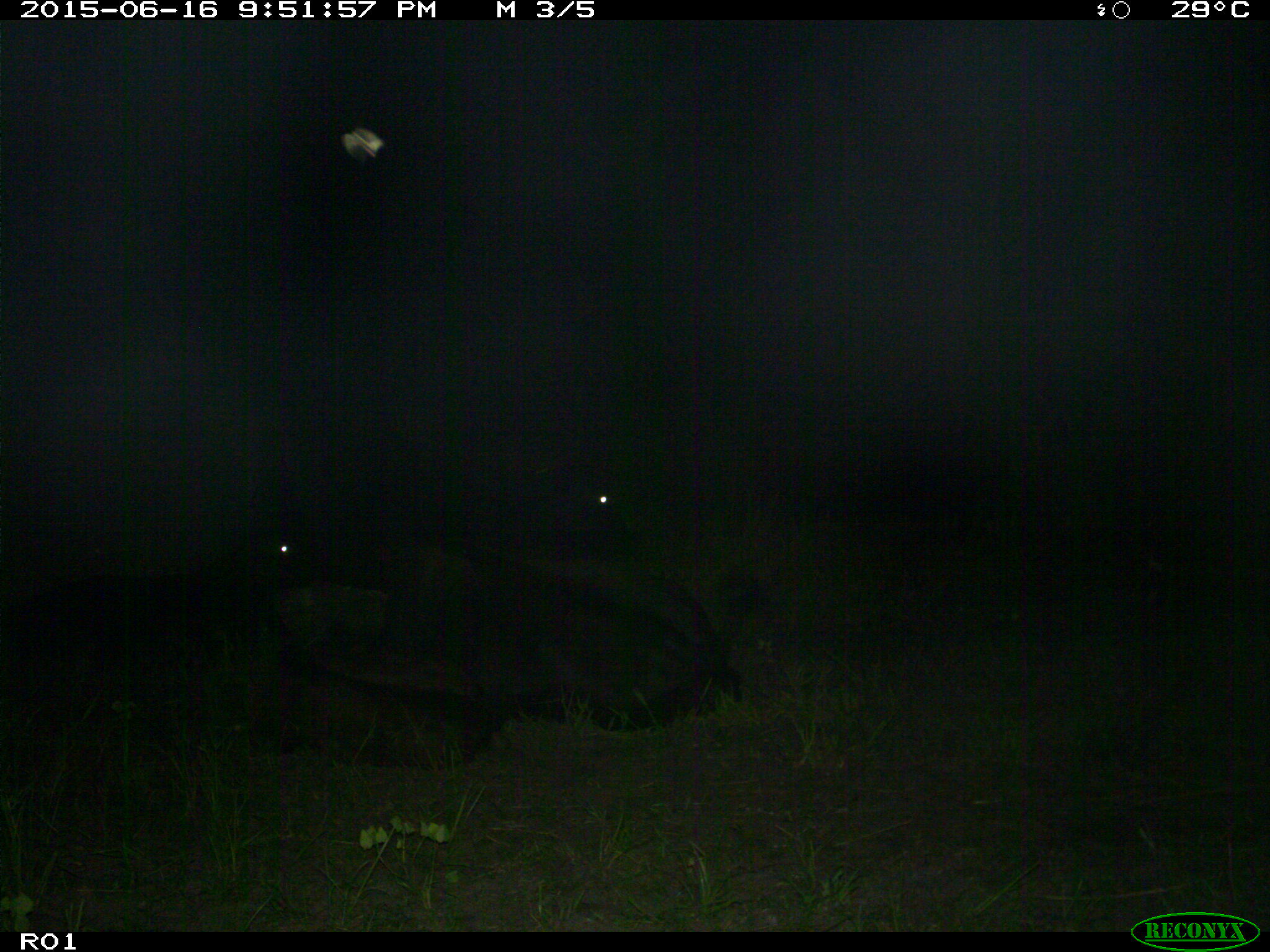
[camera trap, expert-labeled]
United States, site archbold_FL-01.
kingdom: Animalia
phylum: Chordata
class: Mammalia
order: Artiodactyla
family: Bovidae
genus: Bos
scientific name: Bos taurus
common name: domestic cow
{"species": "Bos taurus (domestic cow)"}